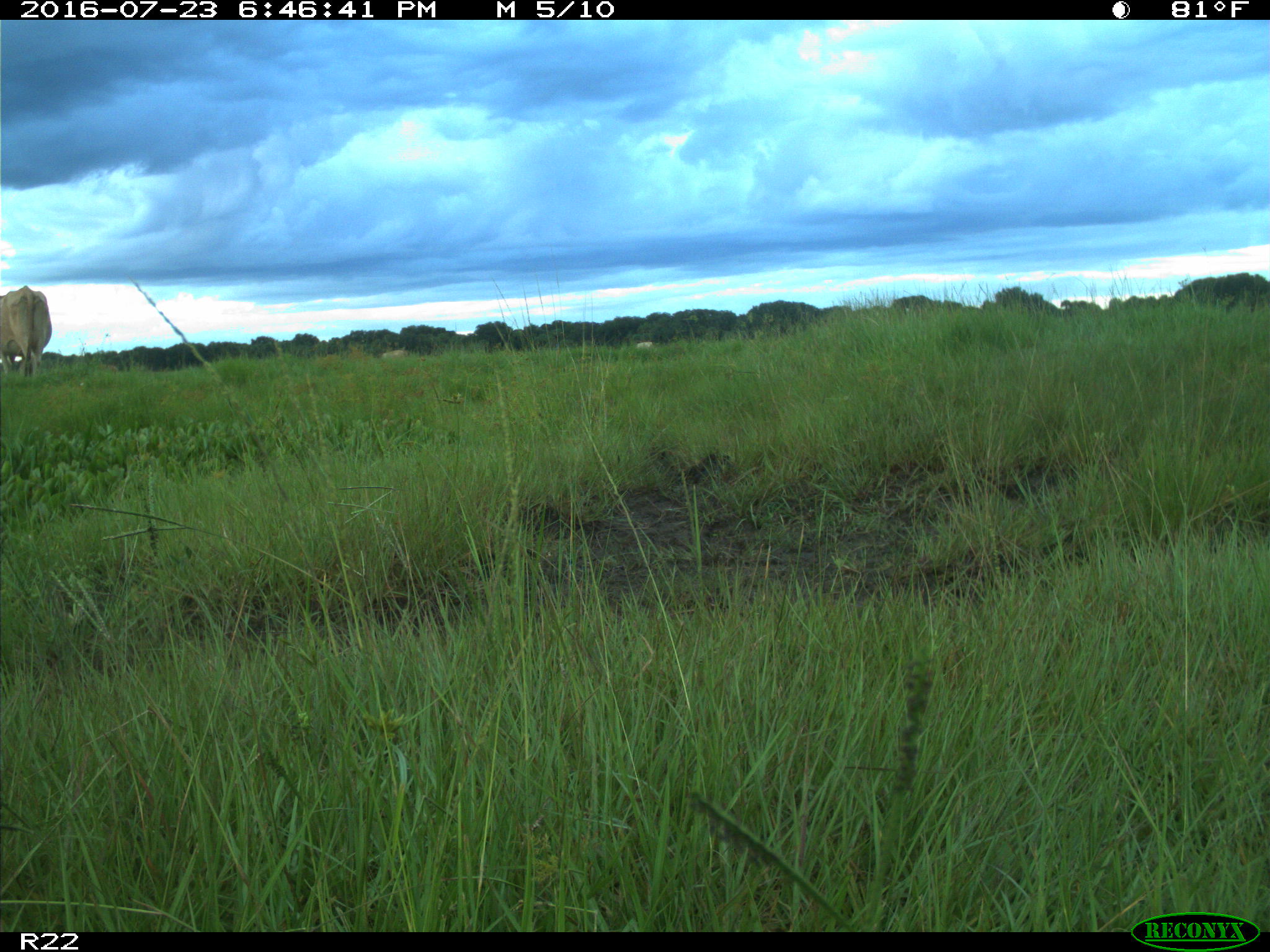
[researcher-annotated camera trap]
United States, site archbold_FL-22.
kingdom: Animalia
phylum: Chordata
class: Mammalia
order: Artiodactyla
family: Bovidae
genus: Bos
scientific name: Bos taurus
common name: domestic cow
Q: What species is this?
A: Bos taurus (domestic cow).